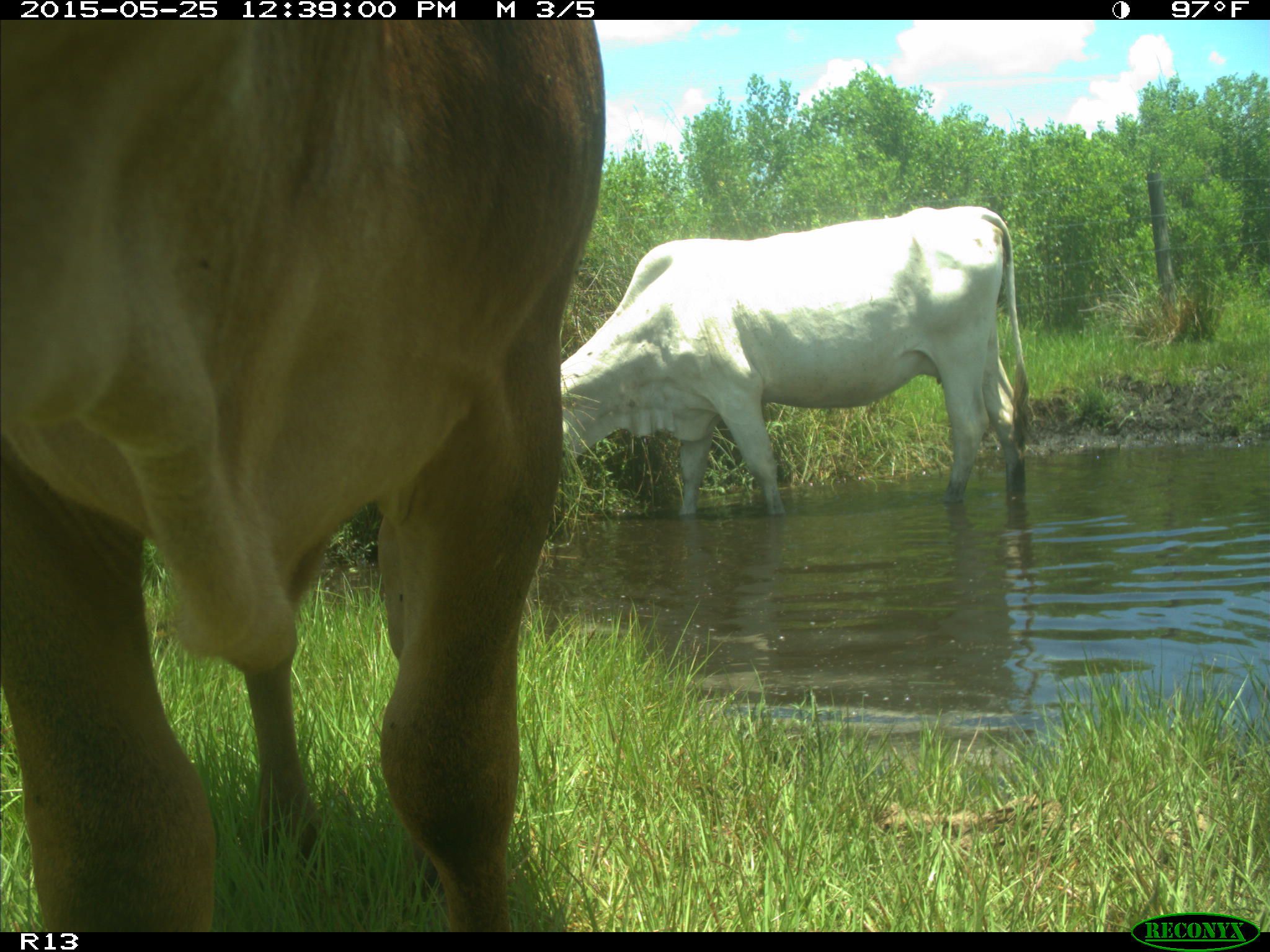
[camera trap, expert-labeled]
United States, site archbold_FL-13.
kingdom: Animalia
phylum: Chordata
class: Mammalia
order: Artiodactyla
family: Bovidae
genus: Bos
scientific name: Bos taurus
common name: domestic cow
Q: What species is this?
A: Bos taurus (domestic cow).